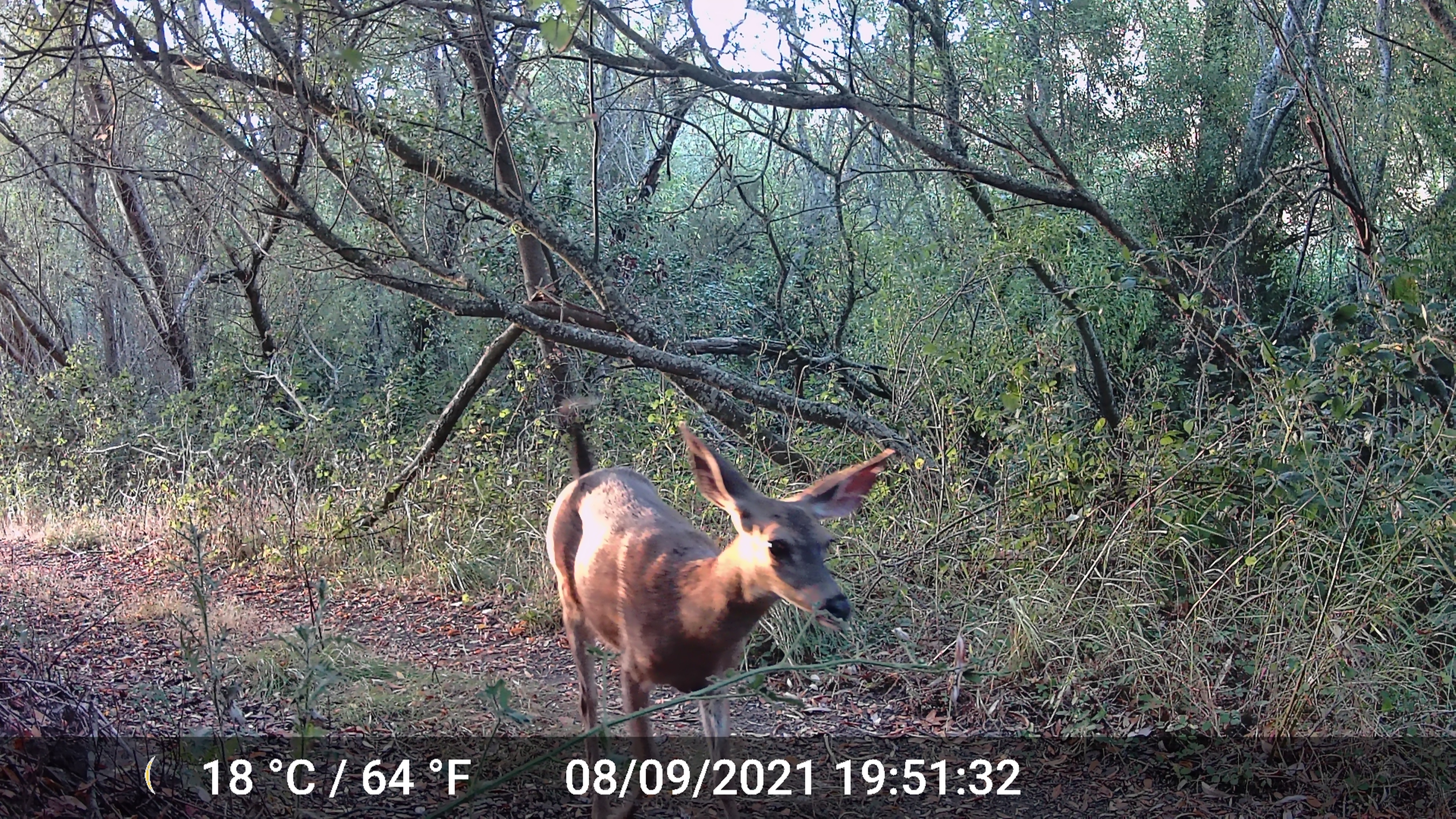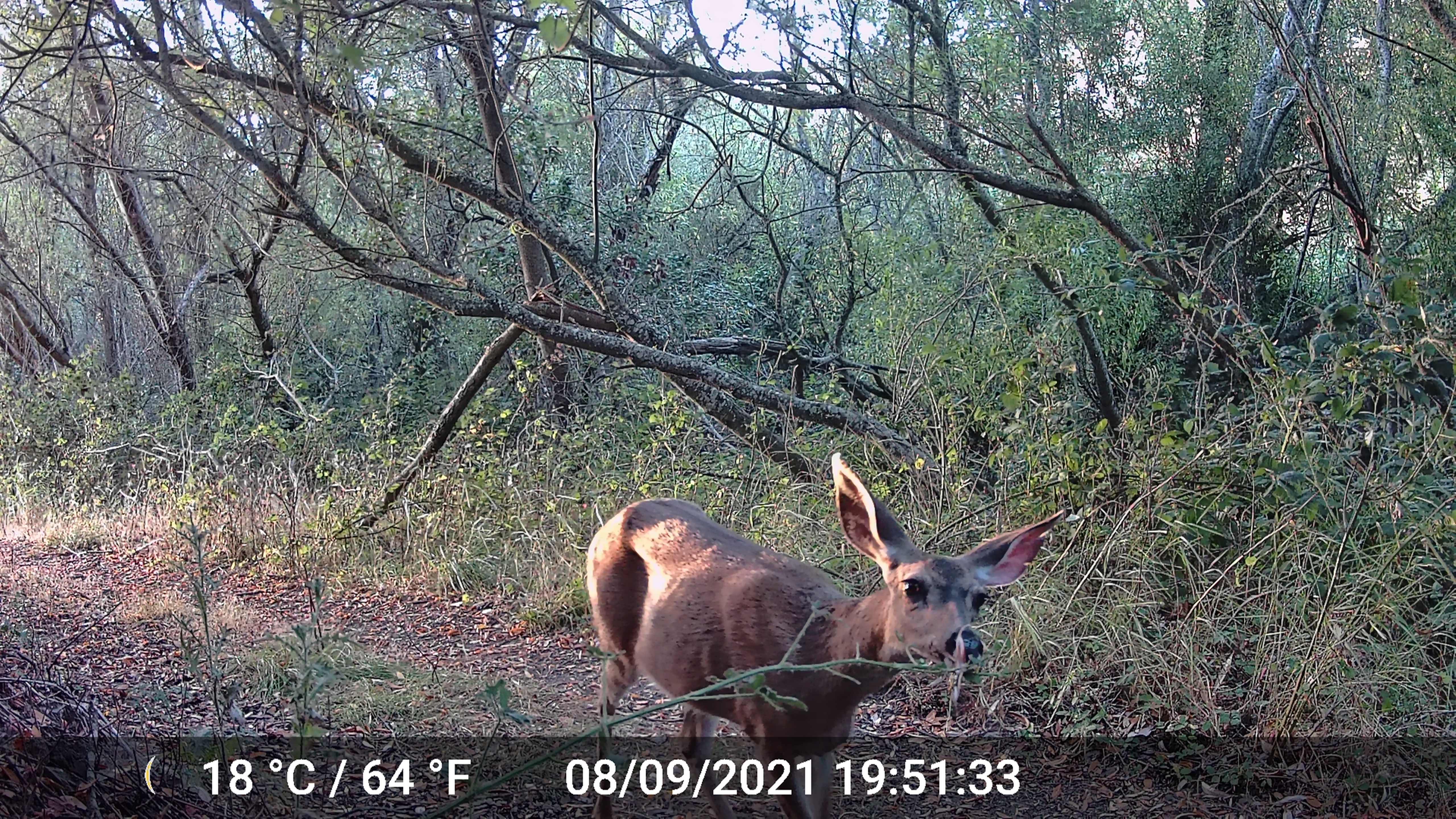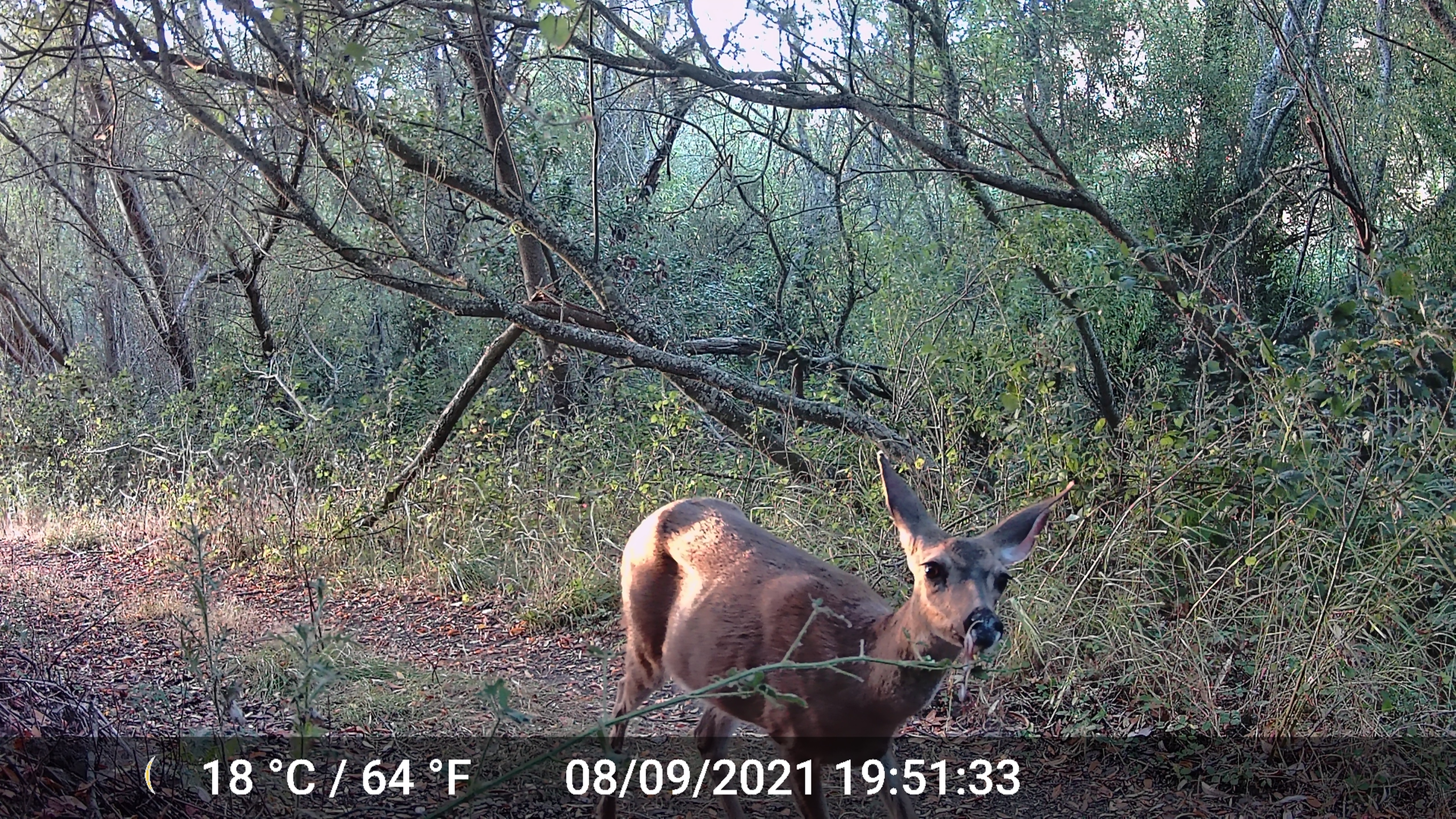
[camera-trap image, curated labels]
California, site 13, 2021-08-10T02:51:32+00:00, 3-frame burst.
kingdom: Animalia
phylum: Chordata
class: Mammalia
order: Artiodactyla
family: Cervidae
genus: Odocoileus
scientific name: Odocoileus hemionus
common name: mule deer